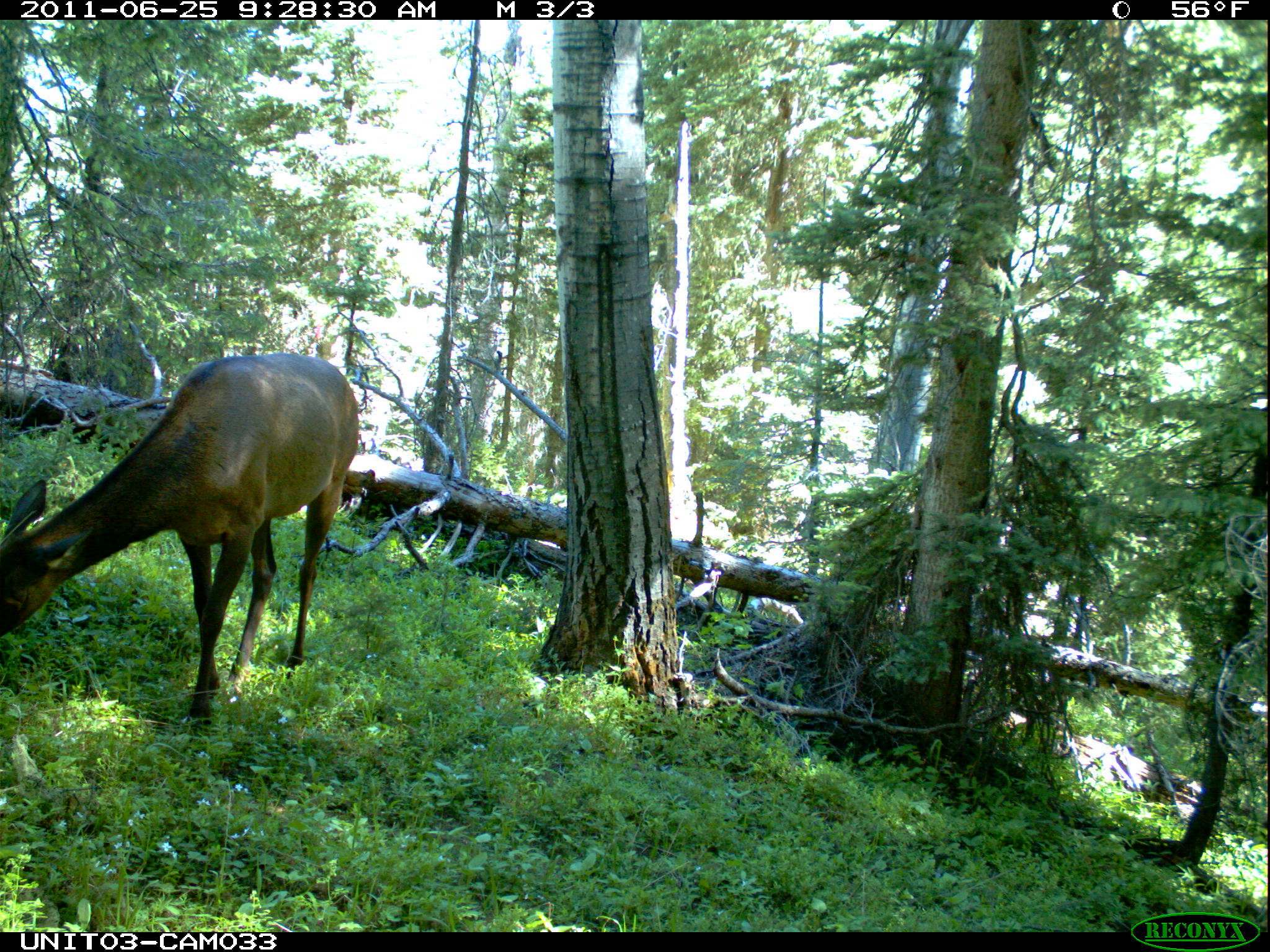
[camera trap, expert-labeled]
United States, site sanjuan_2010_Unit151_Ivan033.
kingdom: Animalia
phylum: Chordata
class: Mammalia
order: Artiodactyla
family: Cervidae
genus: Cervus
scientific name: Cervus elaphus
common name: red deer